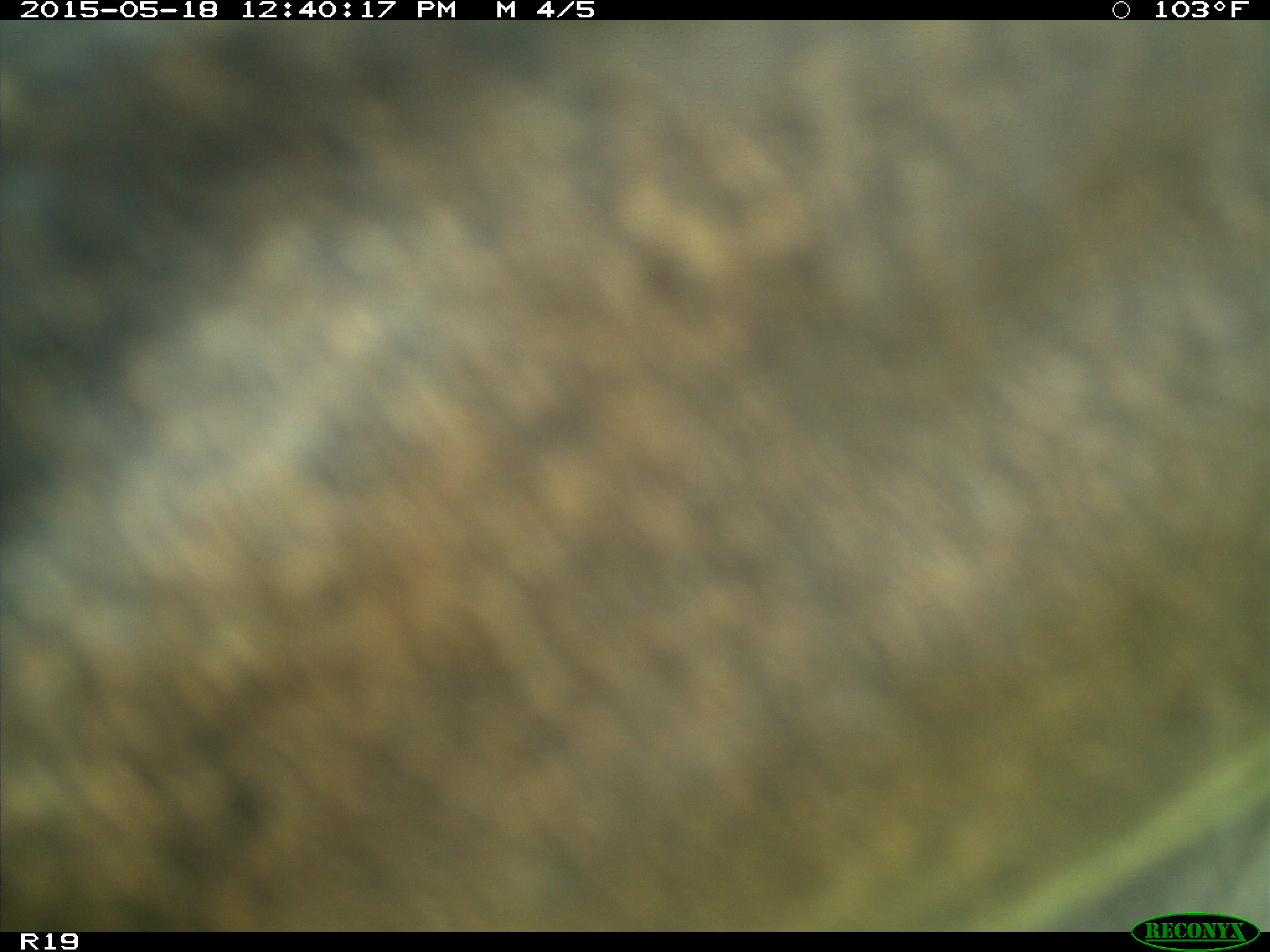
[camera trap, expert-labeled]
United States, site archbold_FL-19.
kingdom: Animalia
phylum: Chordata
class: Mammalia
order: Artiodactyla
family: Bovidae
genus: Bos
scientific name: Bos taurus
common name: domestic cow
Bos taurus (domestic cow).